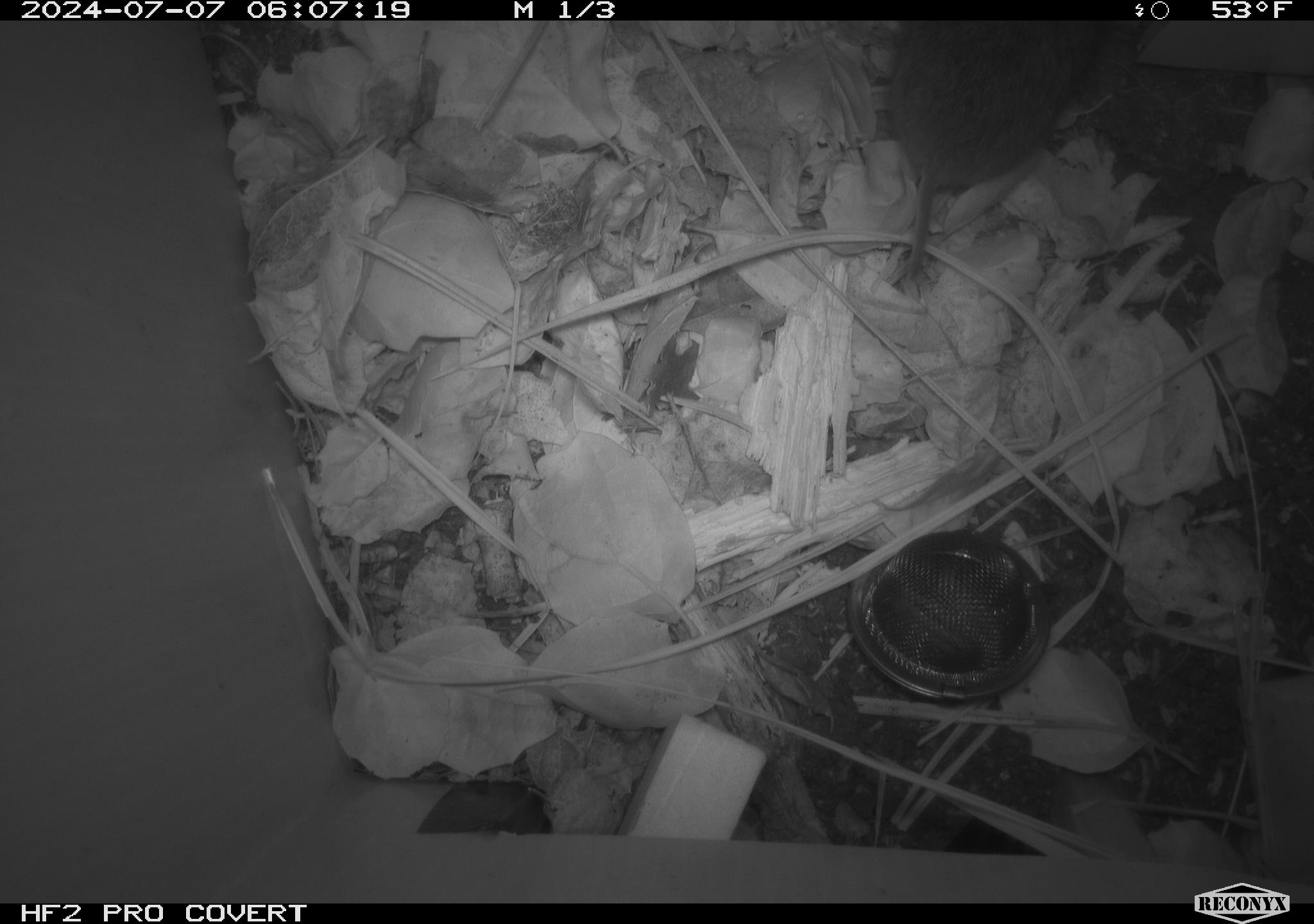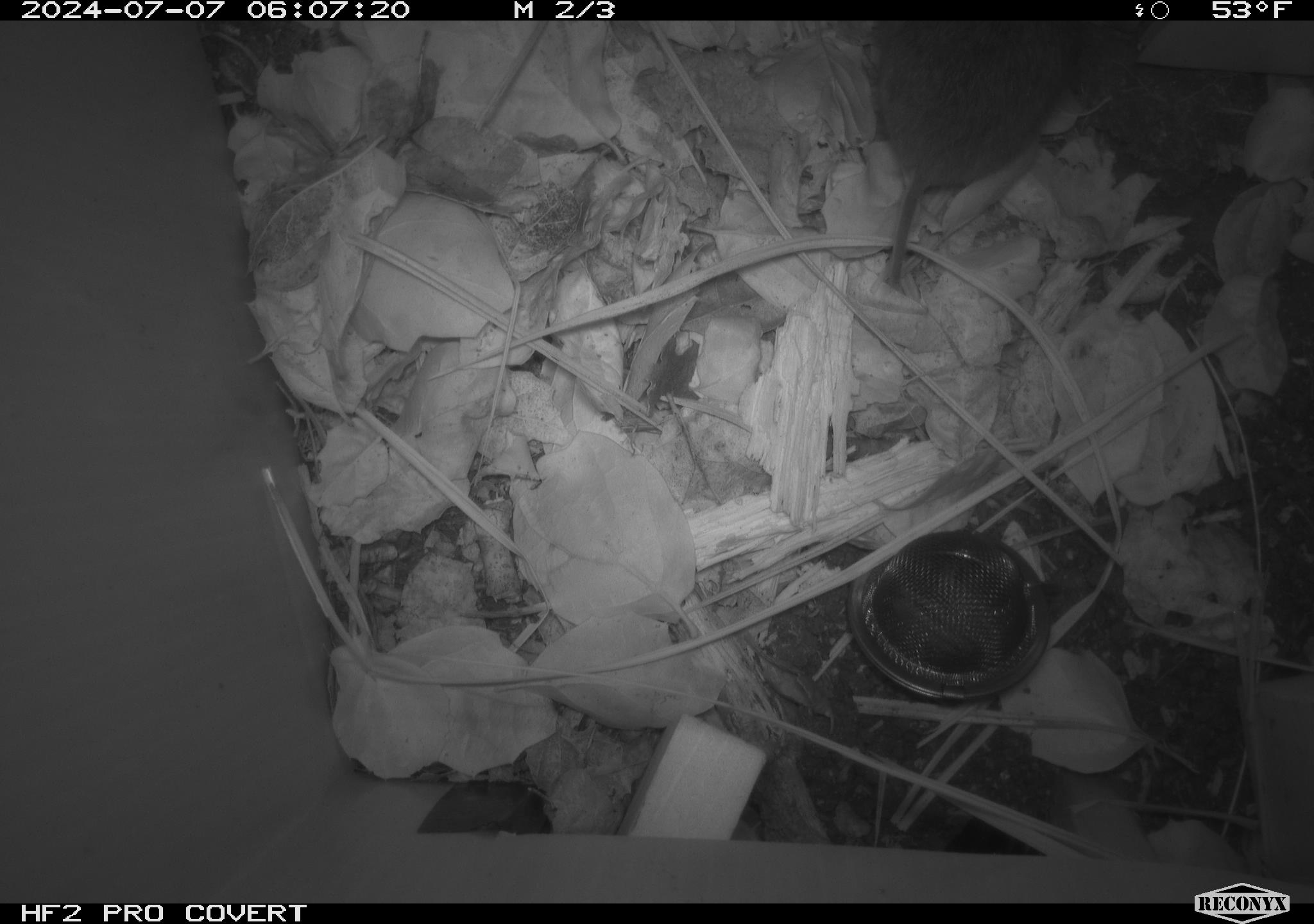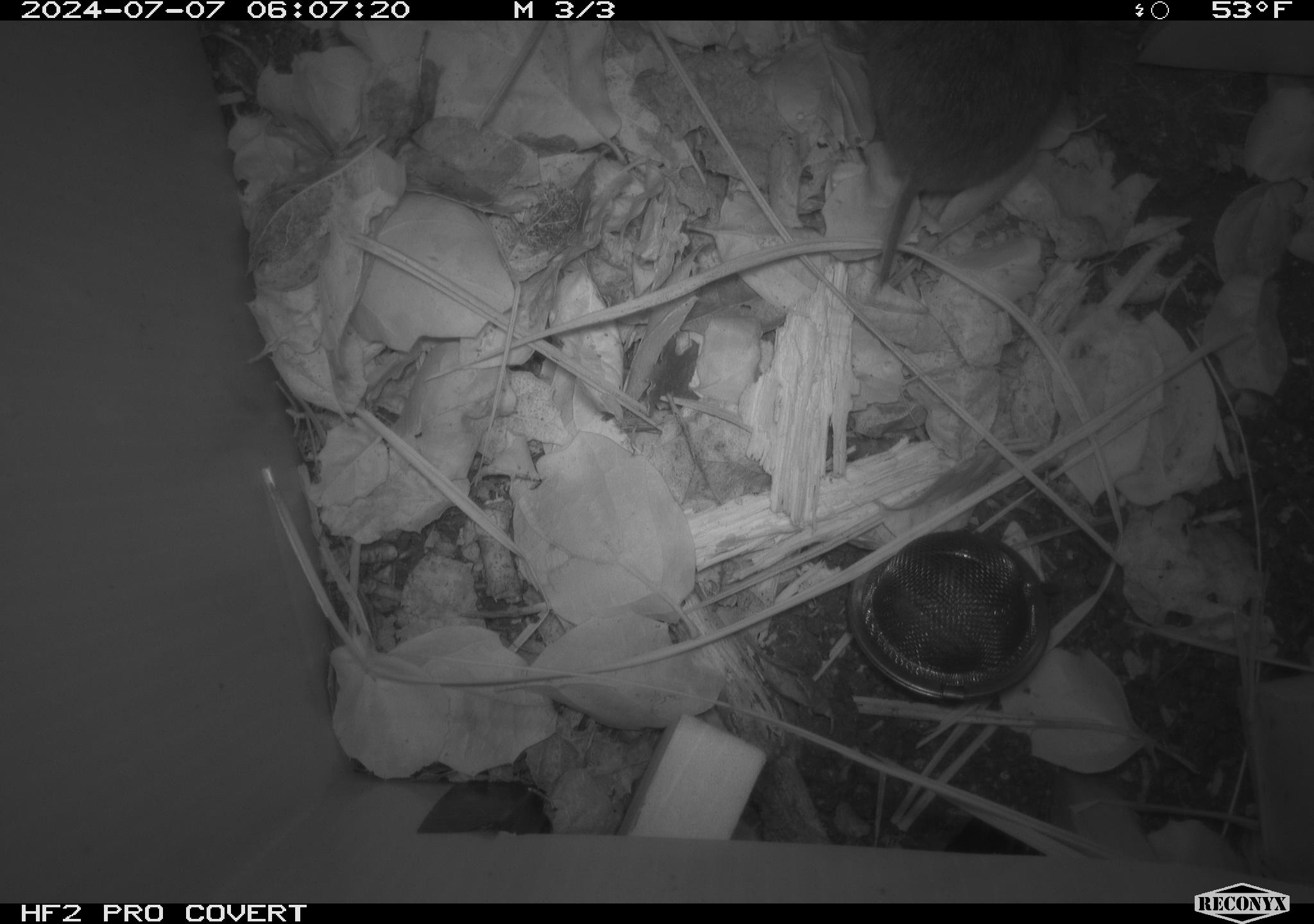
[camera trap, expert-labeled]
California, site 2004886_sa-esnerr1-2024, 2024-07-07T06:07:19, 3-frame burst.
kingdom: Animalia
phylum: Chordata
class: Mammalia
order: Rodentia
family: Cricetidae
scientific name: Cricetidae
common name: hamsters, voles, lemmings, and allies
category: cricetidae family